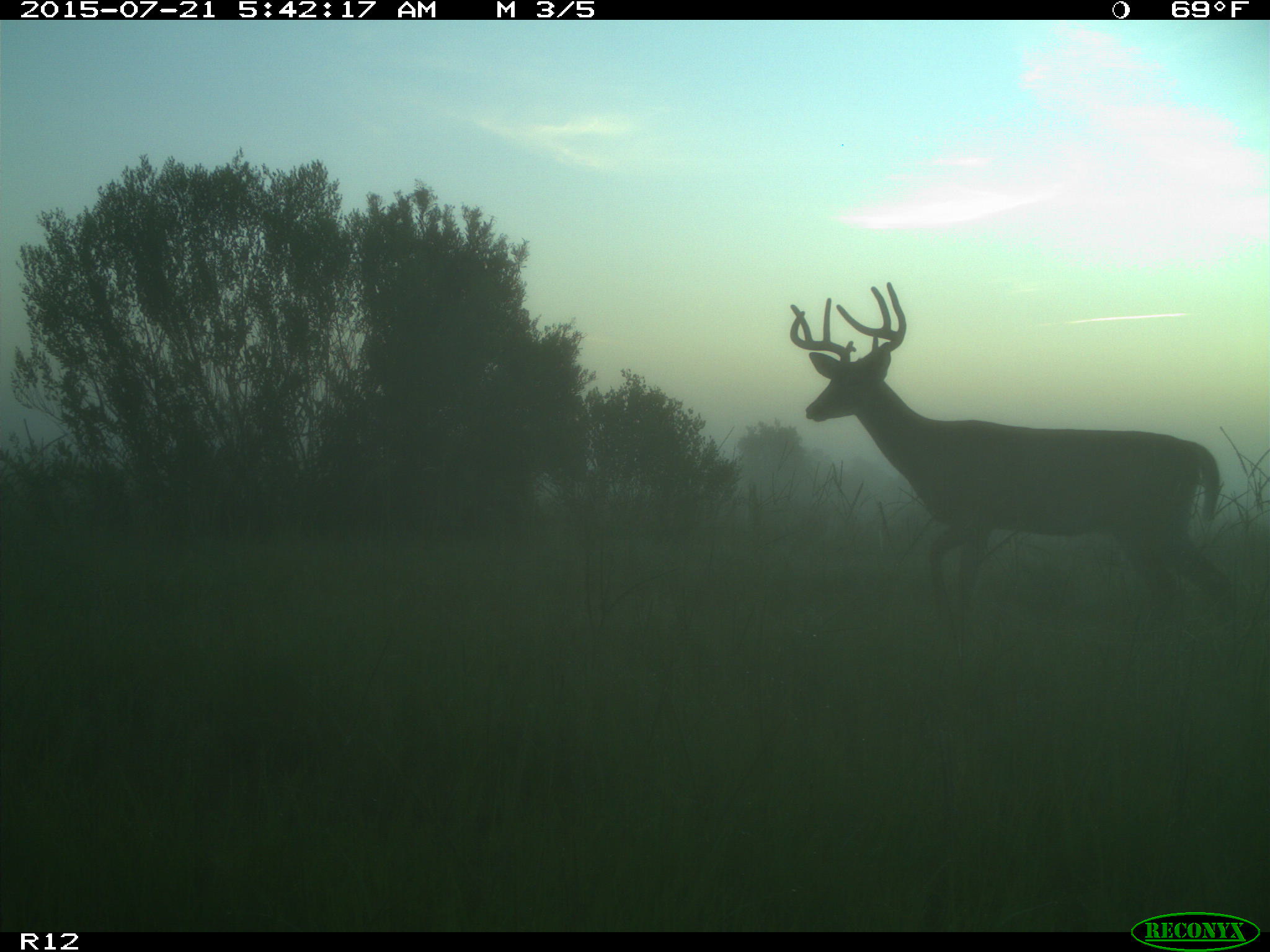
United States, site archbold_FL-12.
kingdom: Animalia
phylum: Chordata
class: Mammalia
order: Artiodactyla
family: Cervidae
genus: Odocoileus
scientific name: Odocoileus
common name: deer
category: unidentified deer